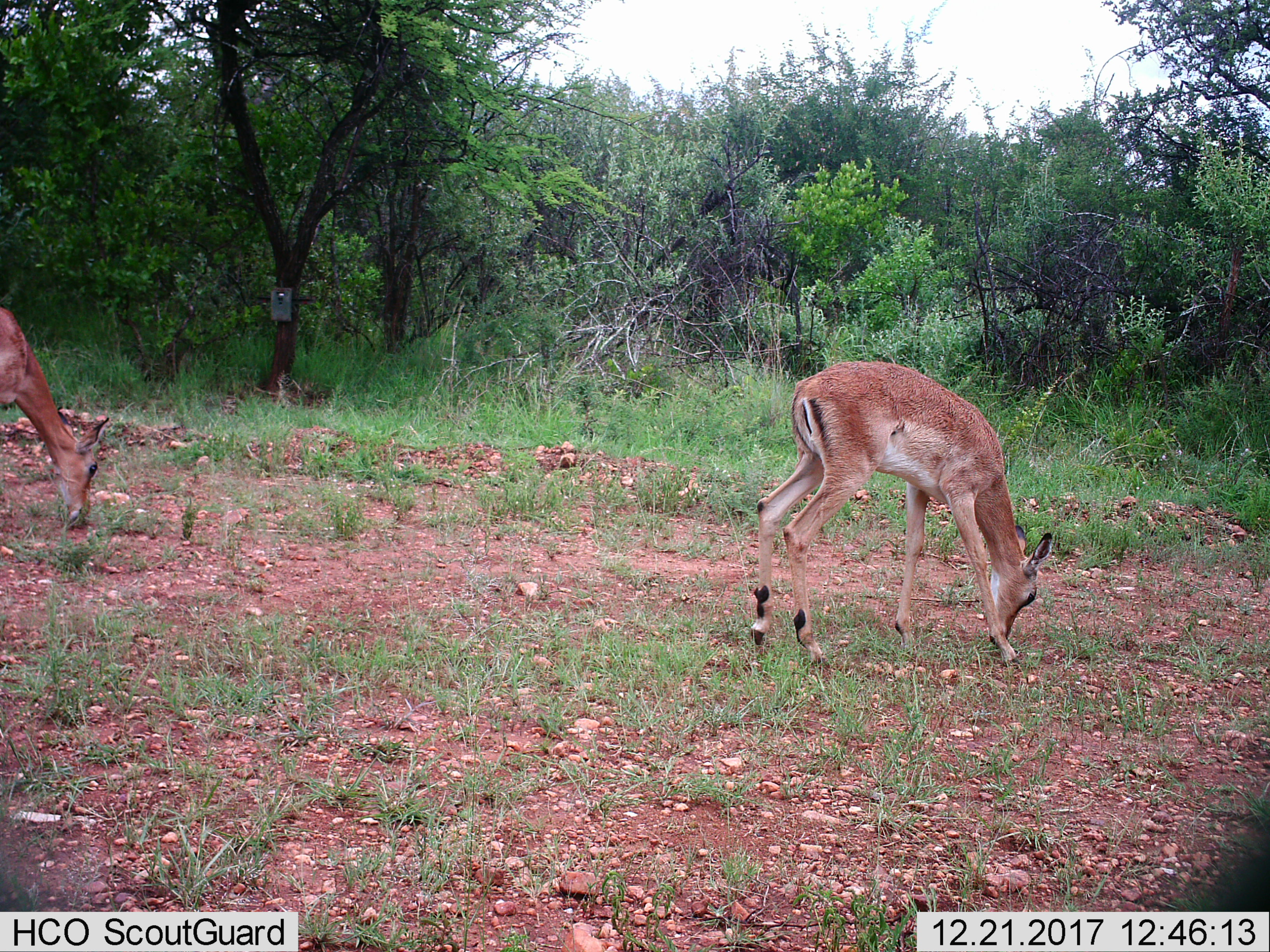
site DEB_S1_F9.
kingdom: Animalia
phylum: Chordata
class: Mammalia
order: Artiodactyla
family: Bovidae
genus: Aepyceros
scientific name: Aepyceros melampus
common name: impala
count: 2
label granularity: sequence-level